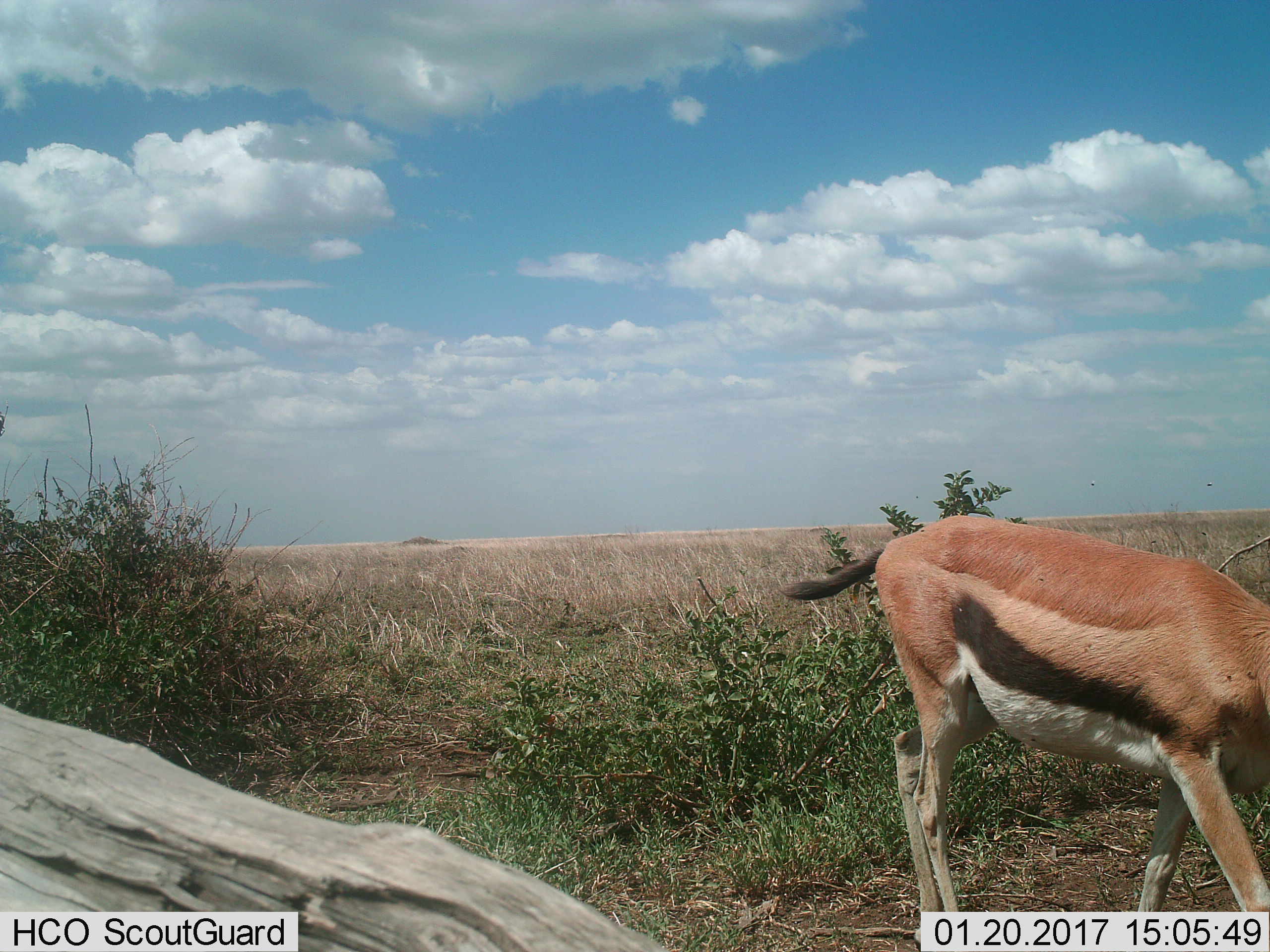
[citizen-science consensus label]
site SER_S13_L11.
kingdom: Animalia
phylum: Chordata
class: Mammalia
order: Artiodactyla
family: Bovidae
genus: Eudorcas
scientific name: Eudorcas thomsonii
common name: thomson's gazelle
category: gazellethomsons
Gazellethomsons (thomson's gazelle) (Eudorcas thomsonii), count 1. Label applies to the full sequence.